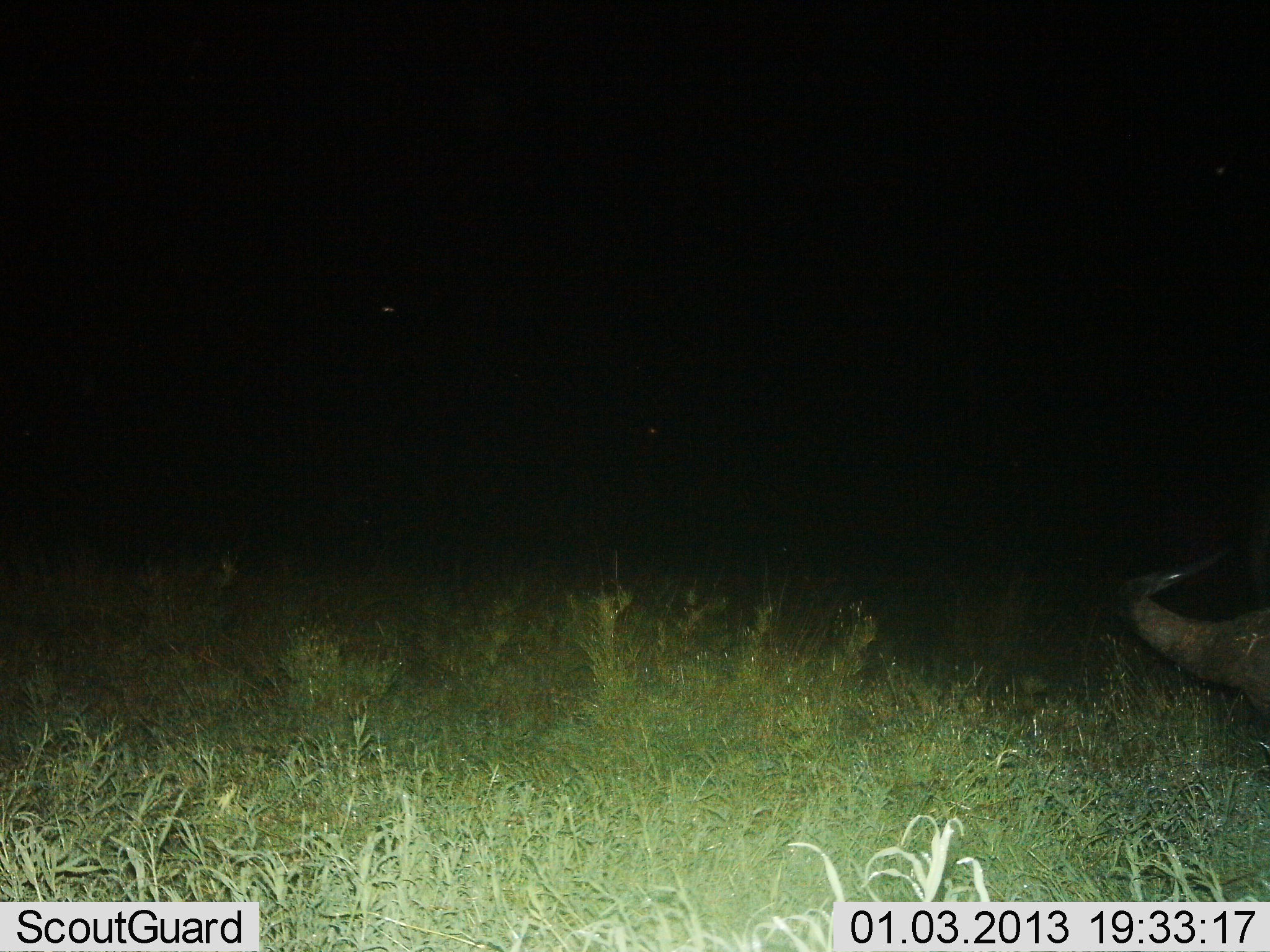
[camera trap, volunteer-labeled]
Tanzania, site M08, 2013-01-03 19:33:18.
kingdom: Animalia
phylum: Chordata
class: Mammalia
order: Artiodactyla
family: Bovidae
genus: Syncerus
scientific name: Syncerus caffer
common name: cape buffalo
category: buffalo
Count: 1.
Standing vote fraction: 50%.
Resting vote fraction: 25%.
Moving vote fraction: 0%.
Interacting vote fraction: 0%.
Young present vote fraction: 0%.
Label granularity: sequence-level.